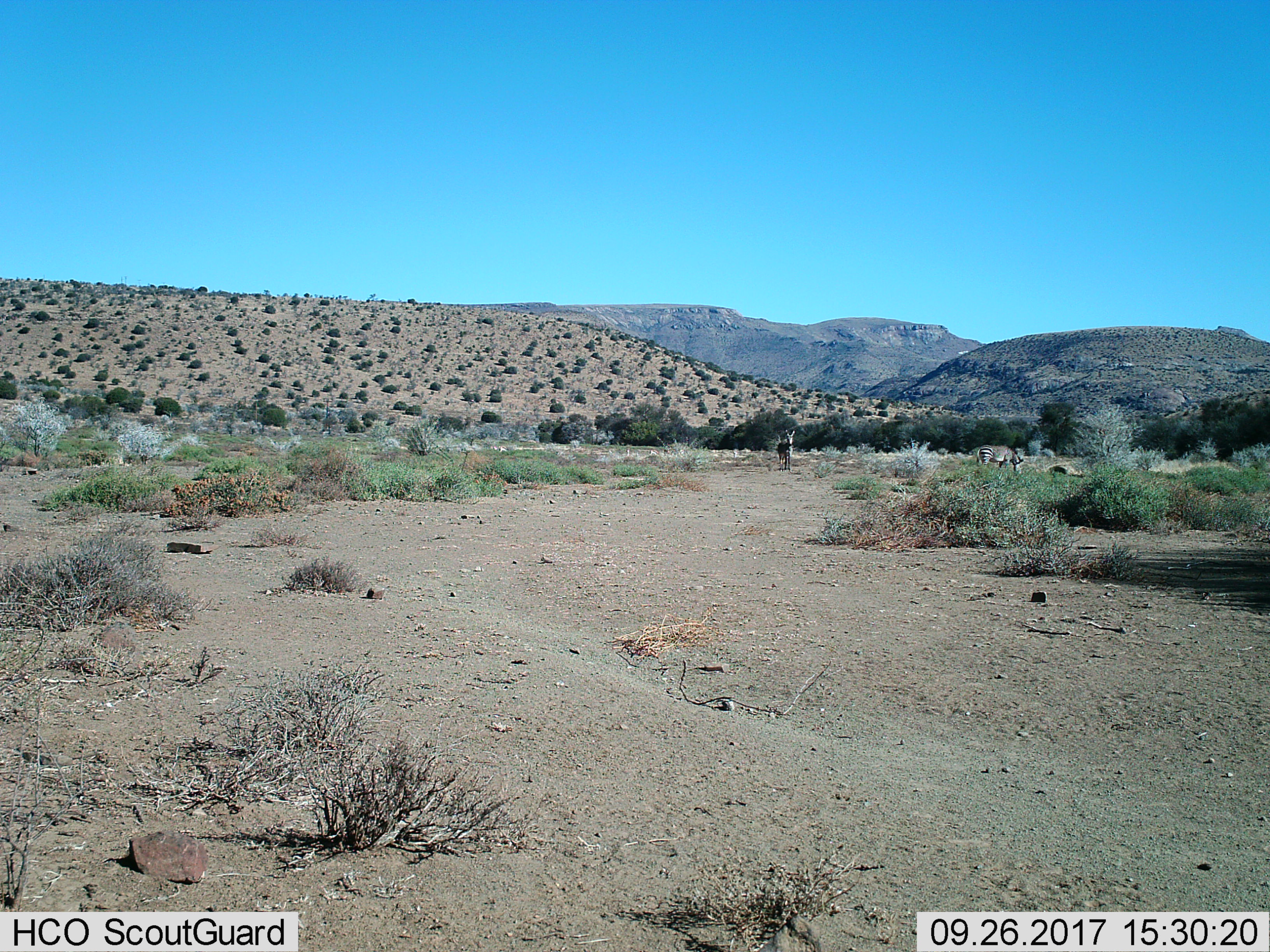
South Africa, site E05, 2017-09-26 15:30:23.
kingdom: Animalia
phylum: Chordata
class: Mammalia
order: Perissodactyla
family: Equidae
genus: Equus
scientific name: Equus zebra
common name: mountain zebra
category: zebramountain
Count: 2.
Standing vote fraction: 80%.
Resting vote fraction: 0%.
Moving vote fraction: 20%.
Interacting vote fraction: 0%.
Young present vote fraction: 0%.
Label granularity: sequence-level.